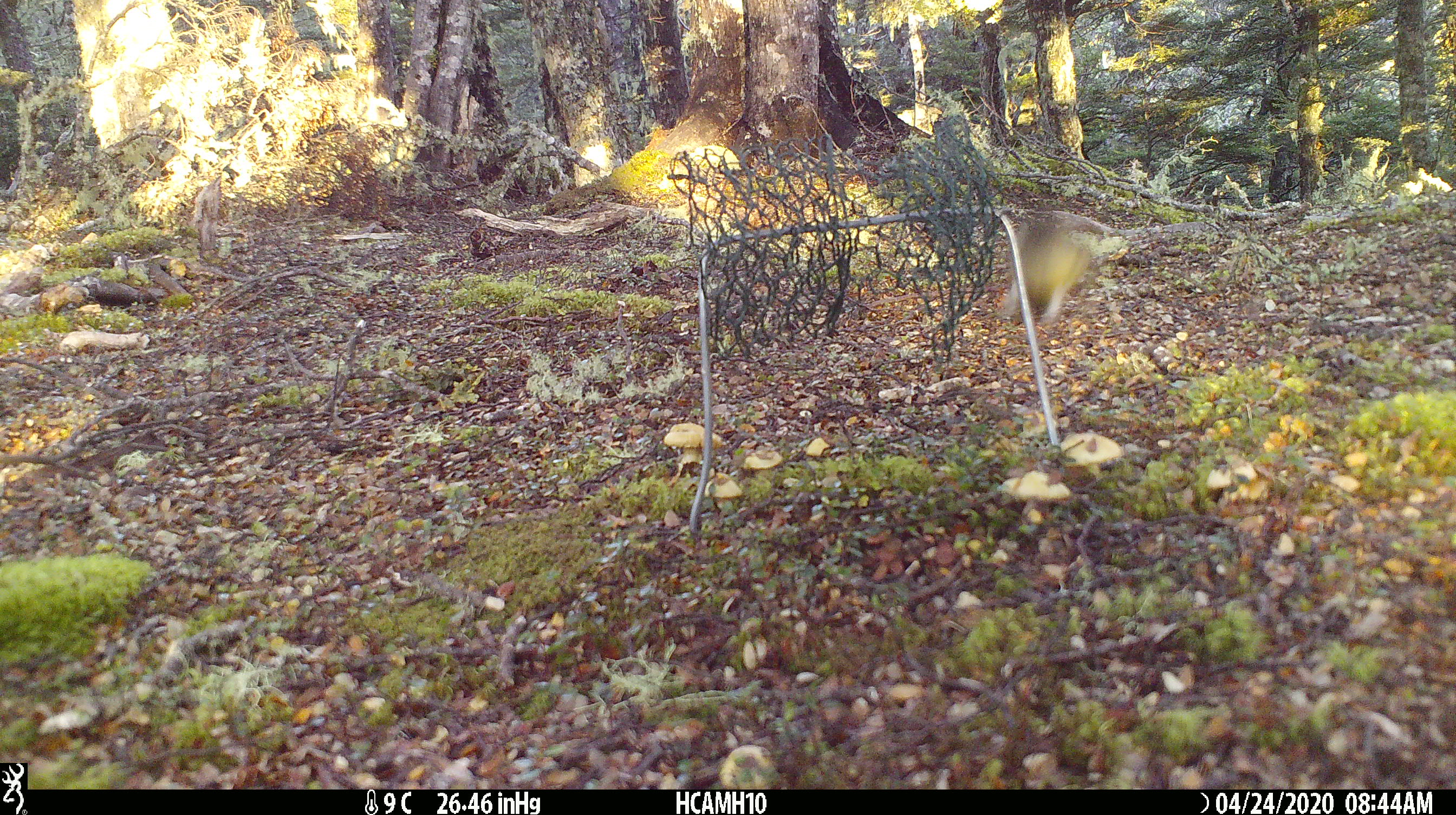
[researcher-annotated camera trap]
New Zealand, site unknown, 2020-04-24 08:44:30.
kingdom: Animalia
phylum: Chordata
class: Mammalia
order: Rodentia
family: Muridae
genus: Mus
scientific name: Mus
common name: mouse